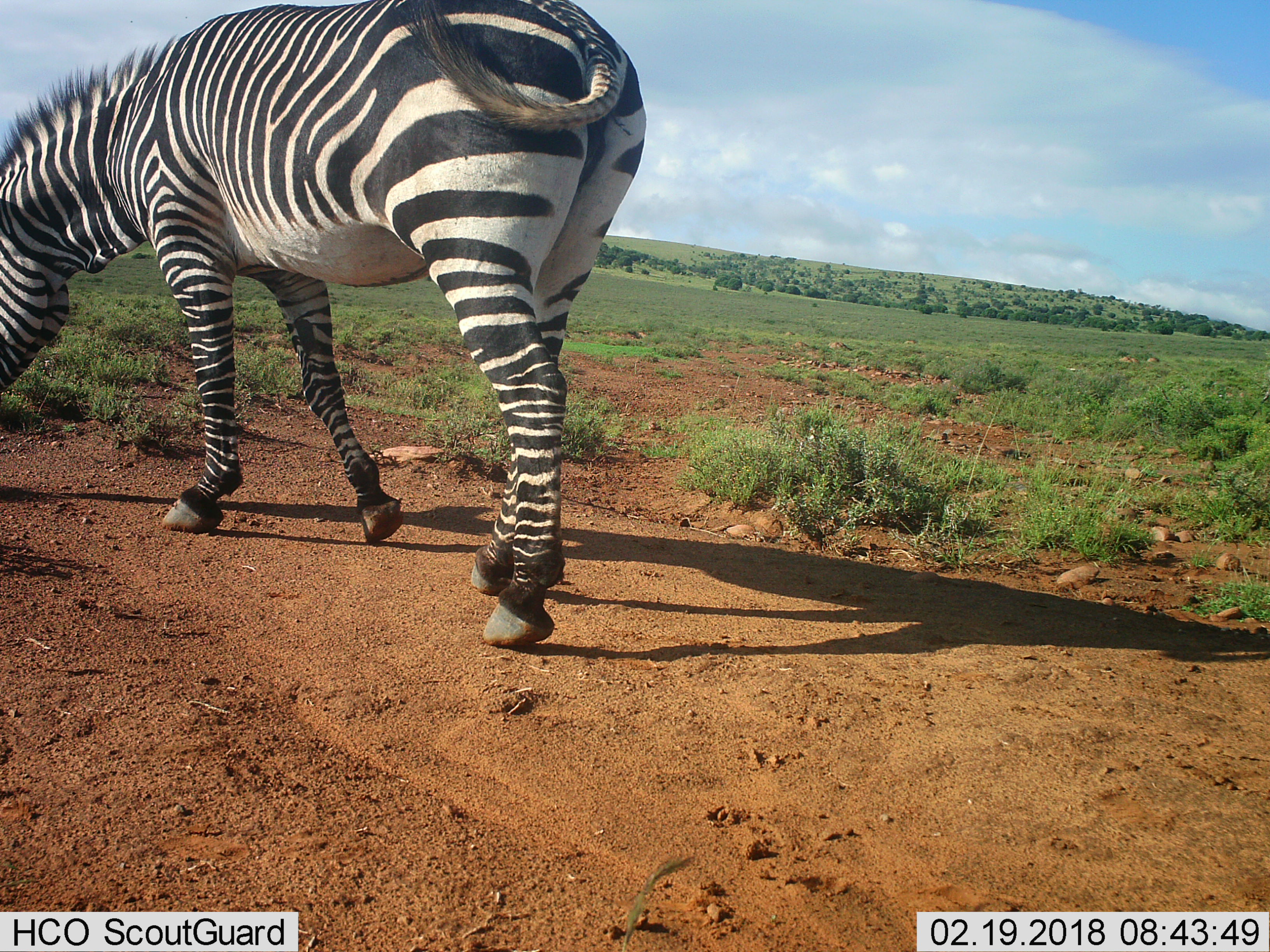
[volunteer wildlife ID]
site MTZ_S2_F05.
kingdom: Animalia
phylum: Chordata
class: Mammalia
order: Perissodactyla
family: Equidae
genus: Equus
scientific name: Equus zebra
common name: mountain zebra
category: zebramountain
Zebramountain (mountain zebra) (Equus zebra), count 1. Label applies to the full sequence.